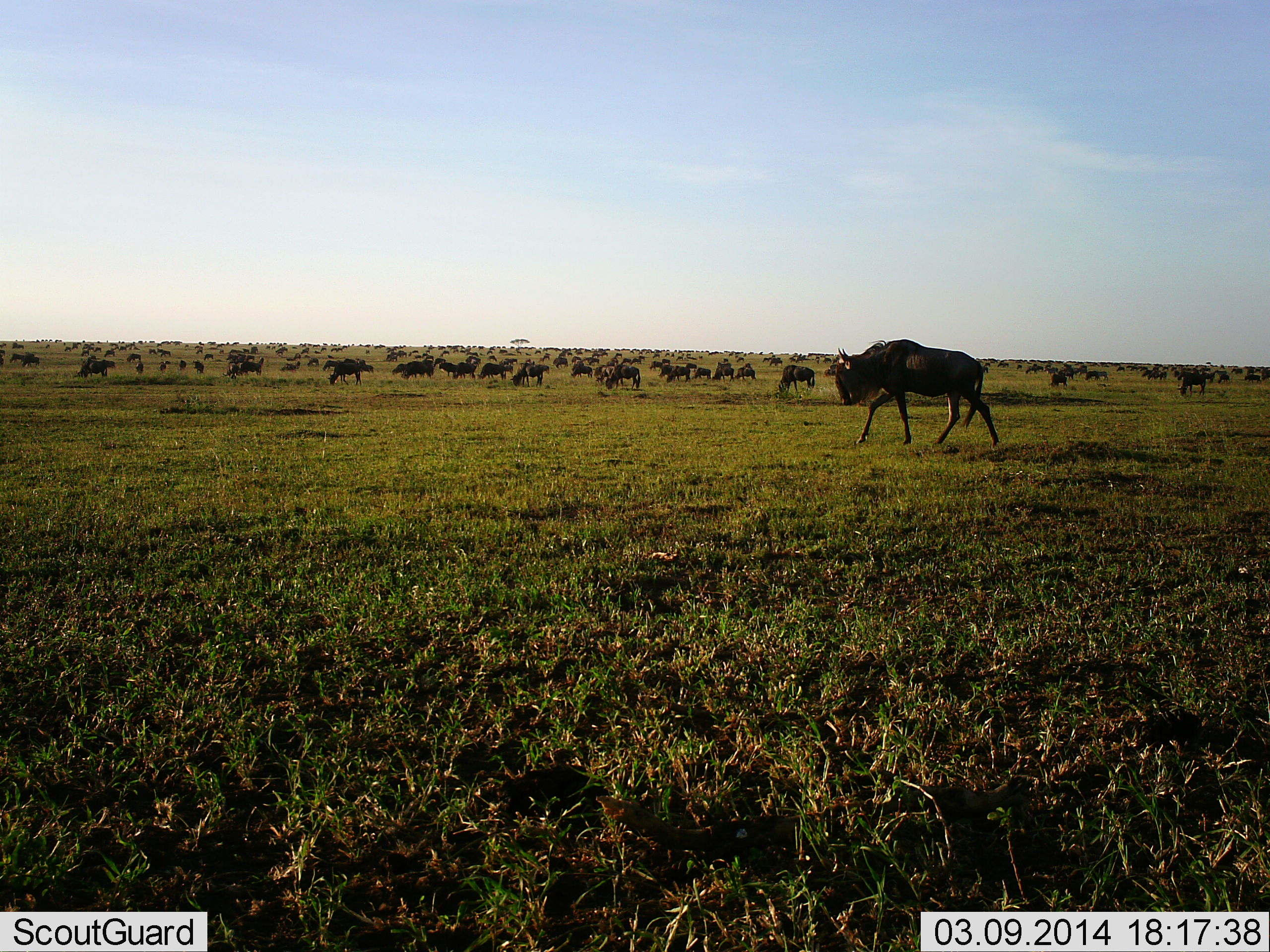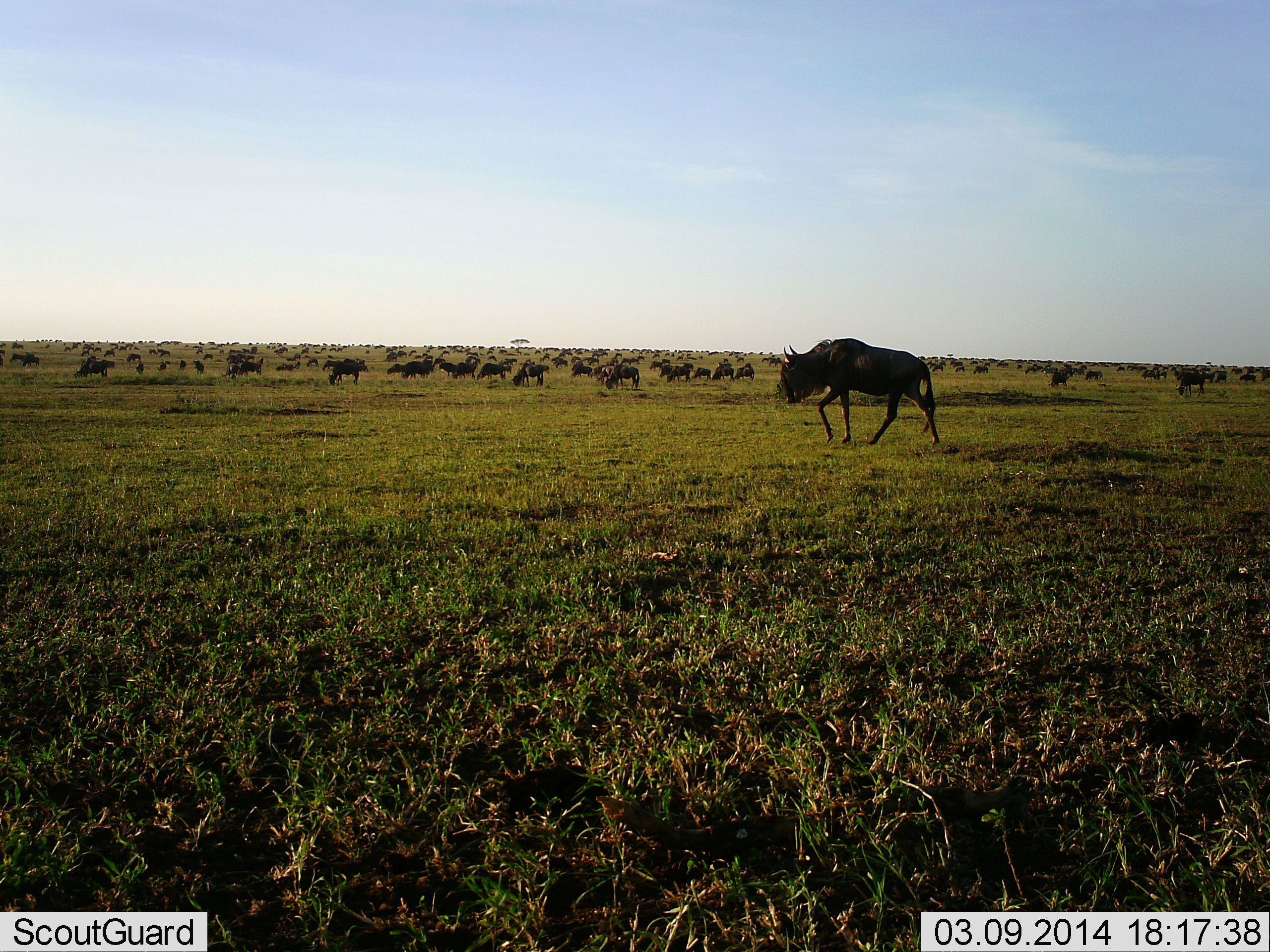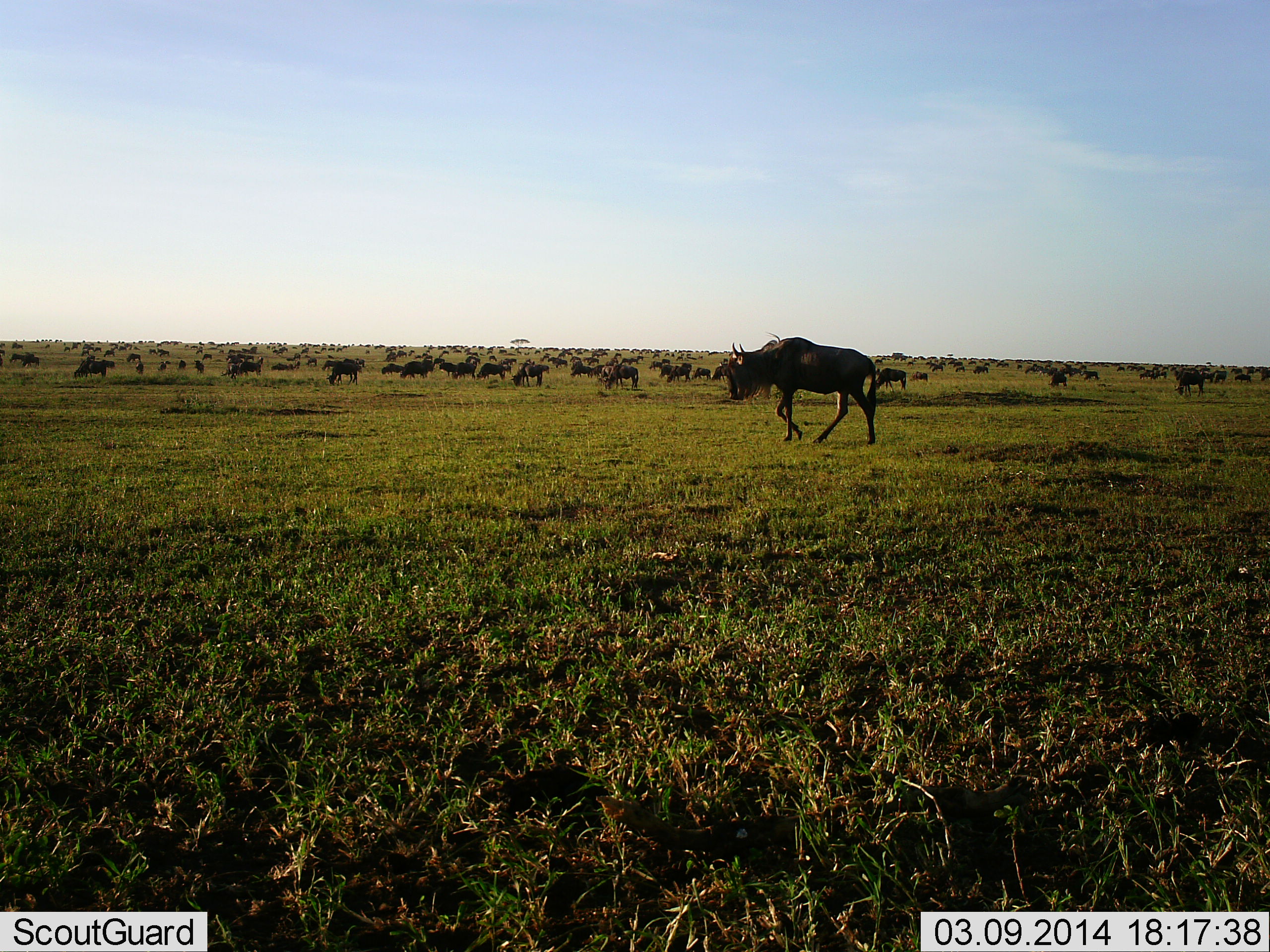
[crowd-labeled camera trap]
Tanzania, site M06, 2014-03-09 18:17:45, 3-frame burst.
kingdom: Animalia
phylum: Chordata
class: Mammalia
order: Artiodactyla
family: Bovidae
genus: Connochaetes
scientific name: Connochaetes taurinus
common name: blue wildebeest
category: wildebeest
Wildebeest (blue wildebeest) (Connochaetes taurinus), count 51+. Behavior (volunteer vote fractions): standing 20%, resting 0%, moving 50%, interacting 10%. Young present (vote fraction): 0%. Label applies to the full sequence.